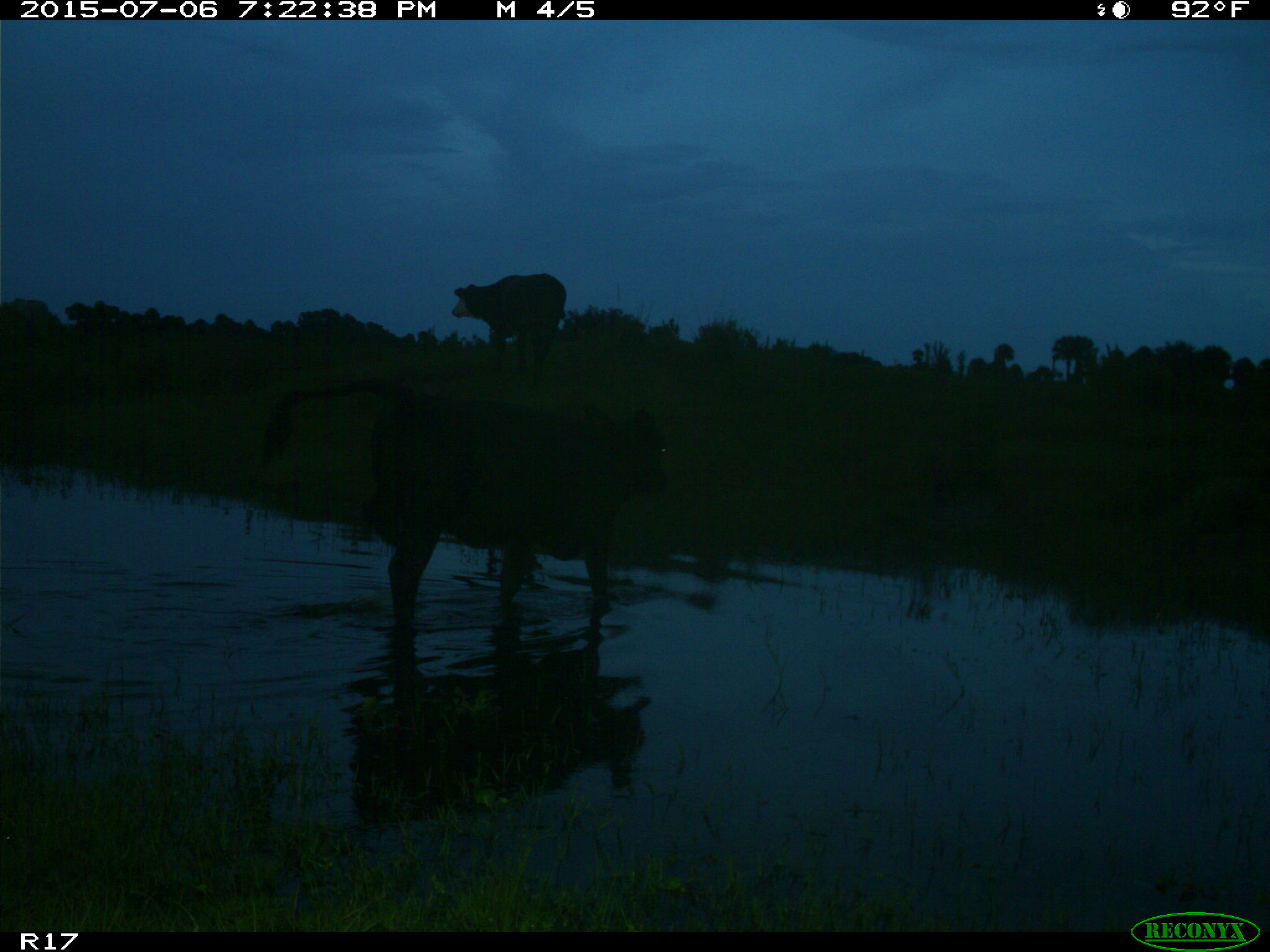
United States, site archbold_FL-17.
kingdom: Animalia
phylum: Chordata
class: Mammalia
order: Artiodactyla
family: Bovidae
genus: Bos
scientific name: Bos taurus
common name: domestic cow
Bos taurus (domestic cow).